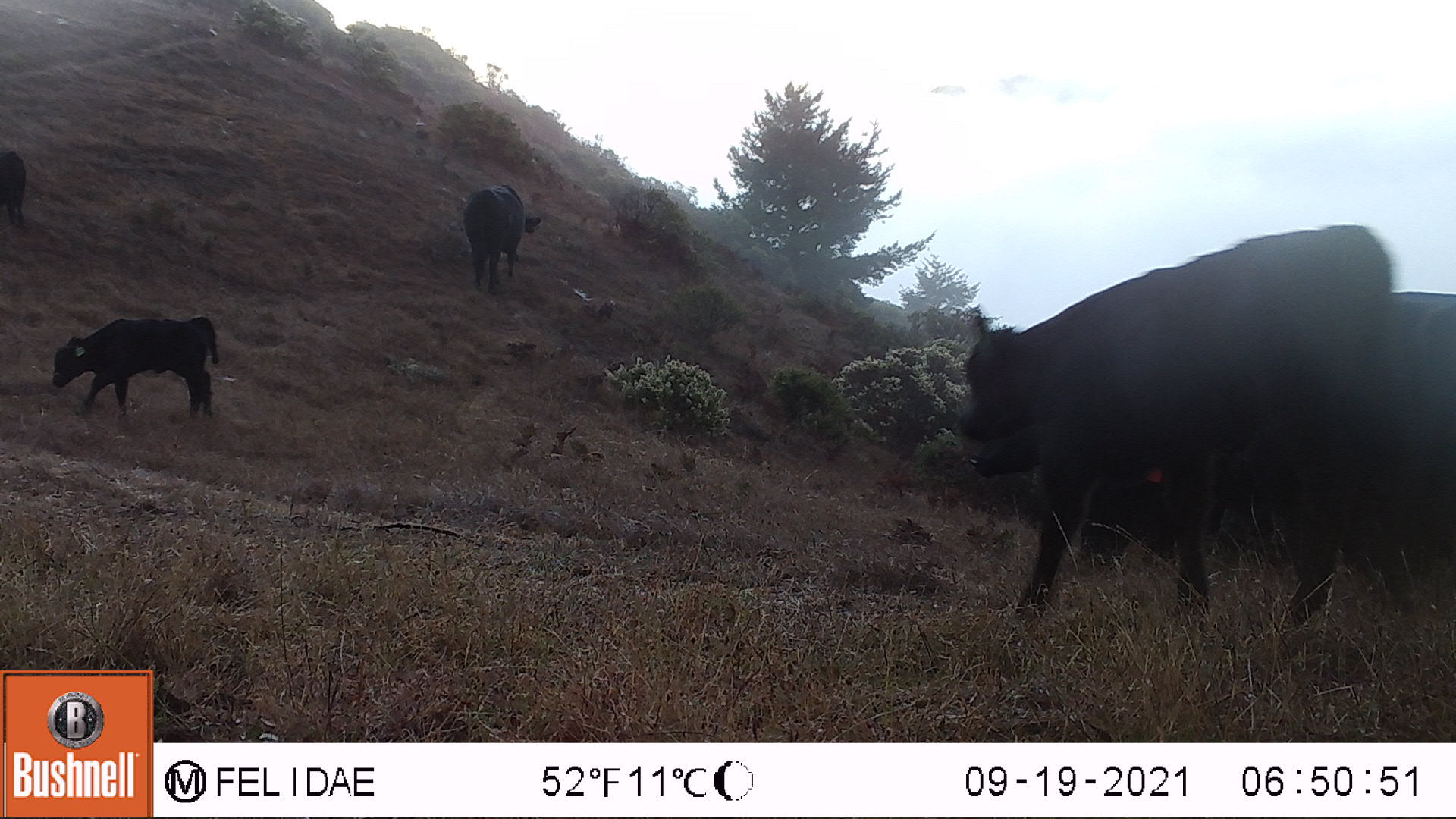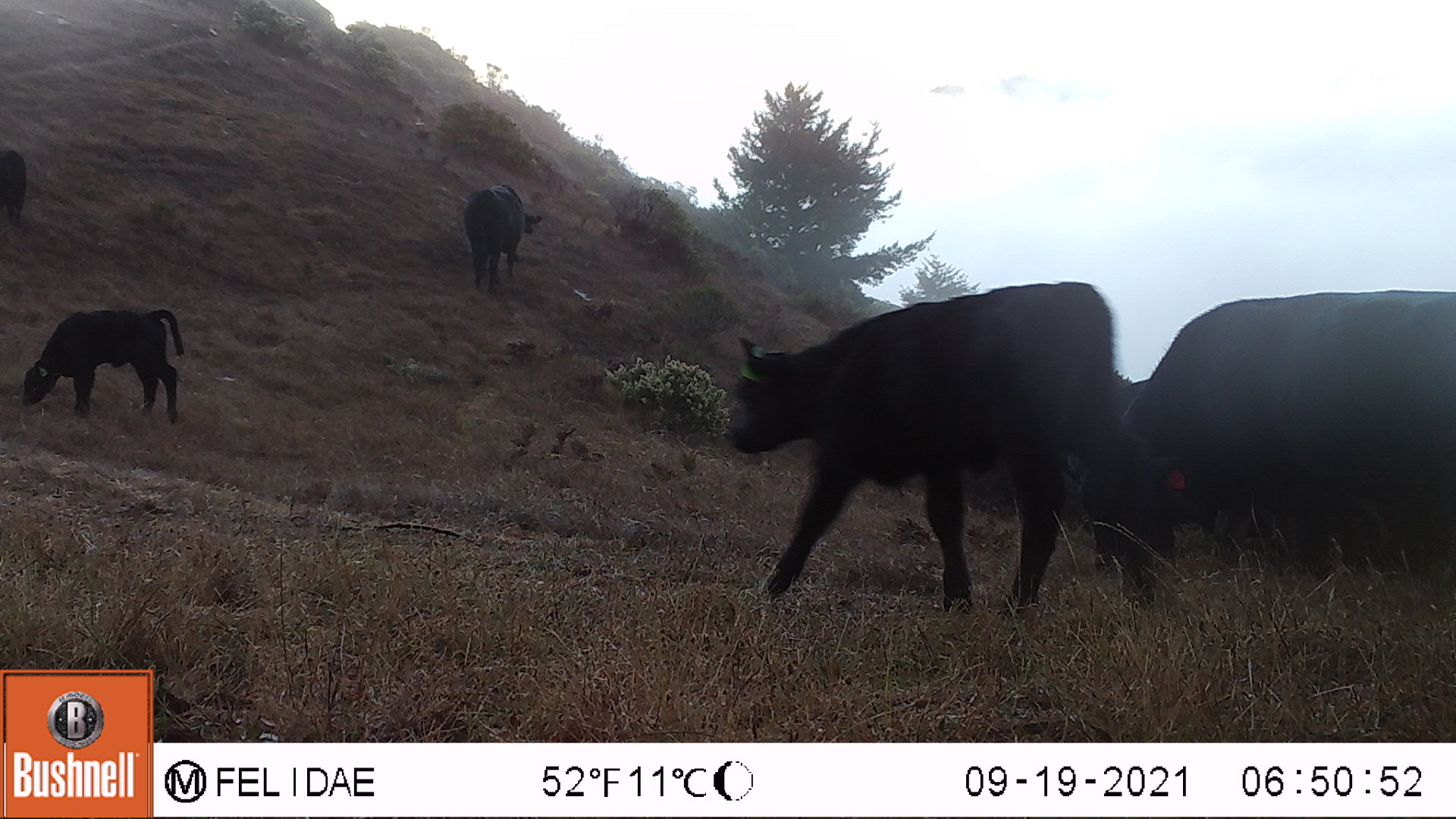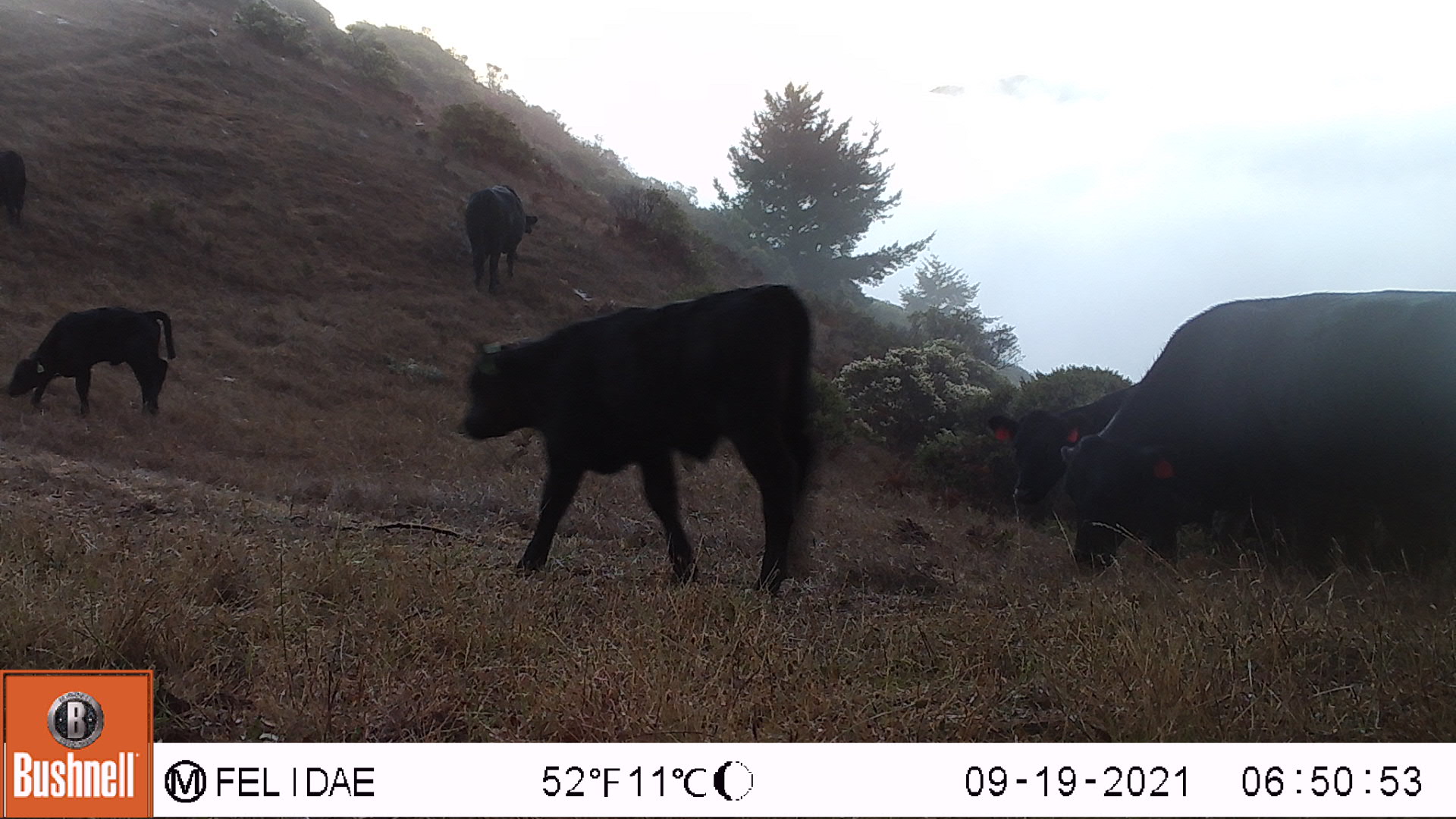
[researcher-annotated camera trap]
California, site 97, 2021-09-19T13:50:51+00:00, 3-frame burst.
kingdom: Animalia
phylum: Chordata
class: Mammalia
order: Artiodactyla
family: Bovidae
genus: Bos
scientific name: Bos taurus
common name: domestic cattle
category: cattle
Cattle (domestic cattle) (Bos taurus).